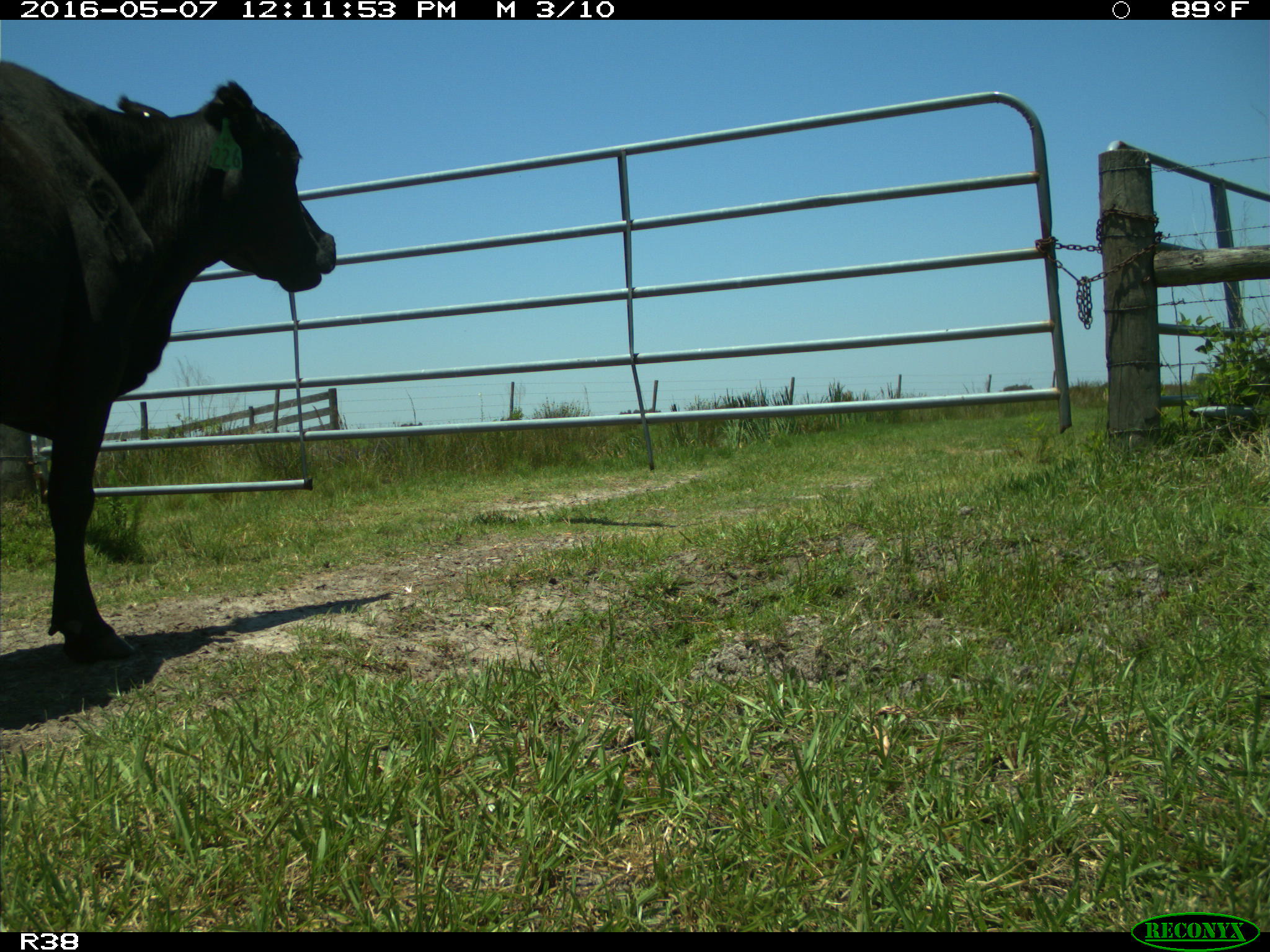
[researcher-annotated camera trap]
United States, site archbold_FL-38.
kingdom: Animalia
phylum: Chordata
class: Mammalia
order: Artiodactyla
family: Bovidae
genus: Bos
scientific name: Bos taurus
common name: domestic cow